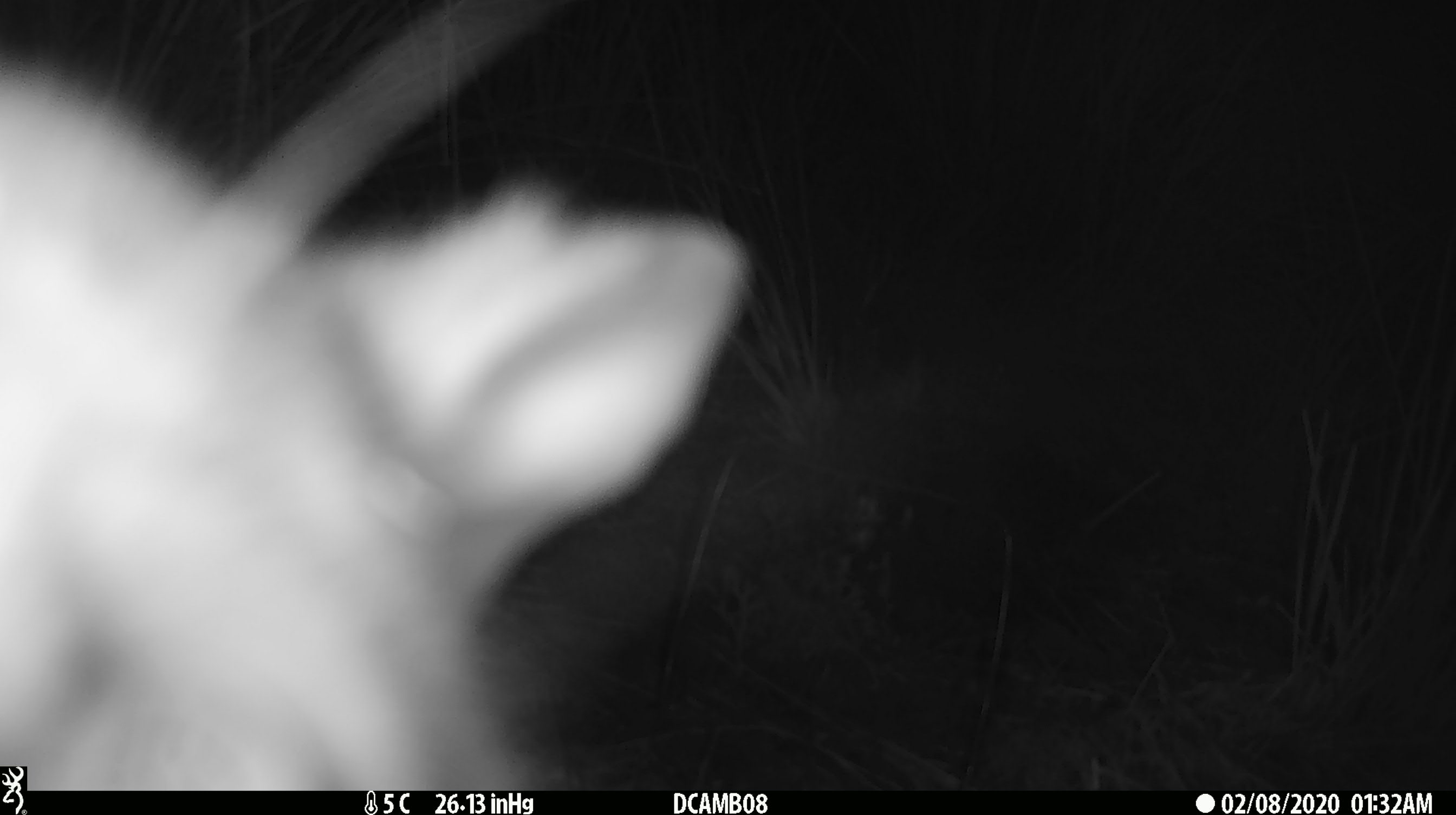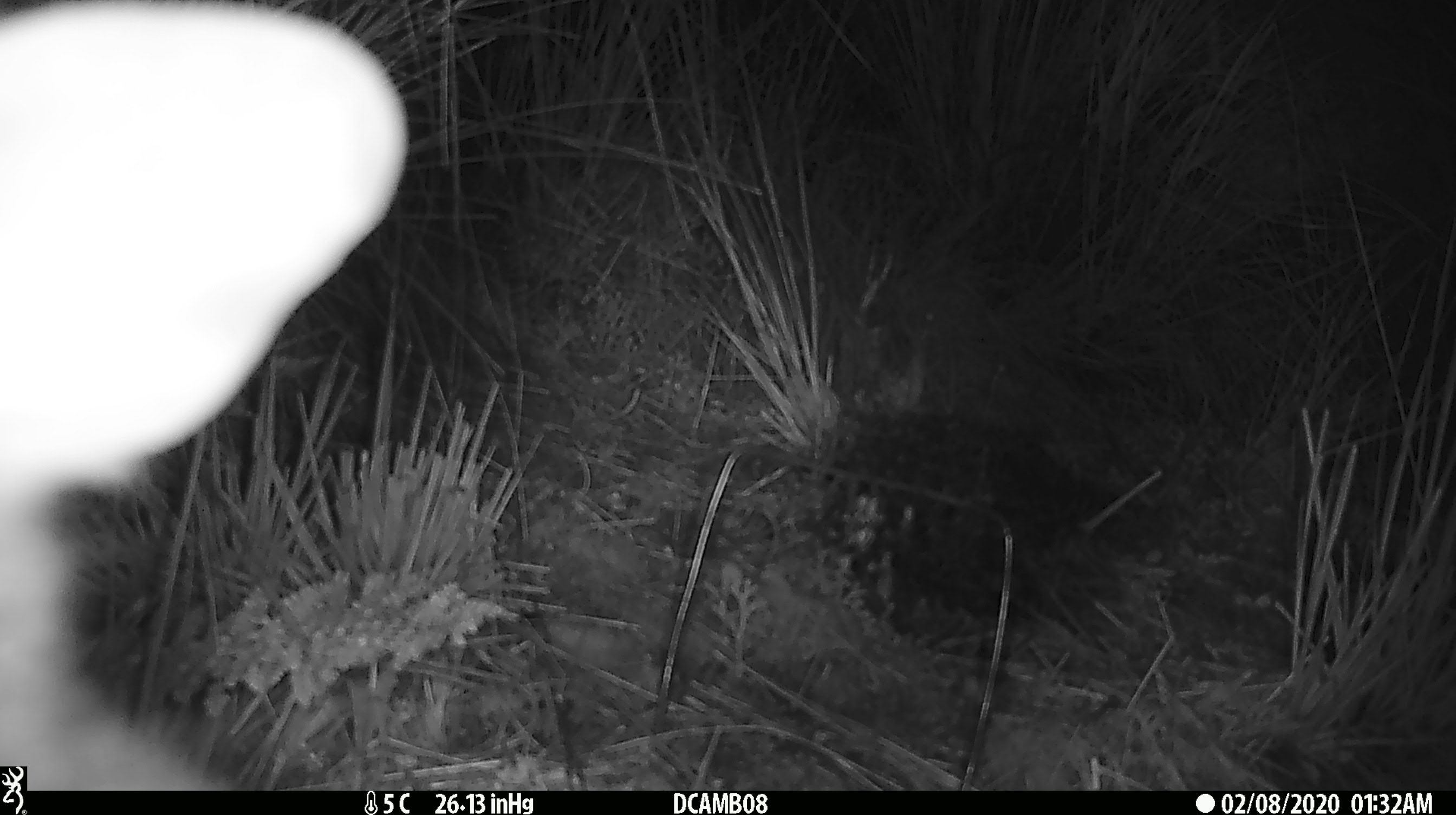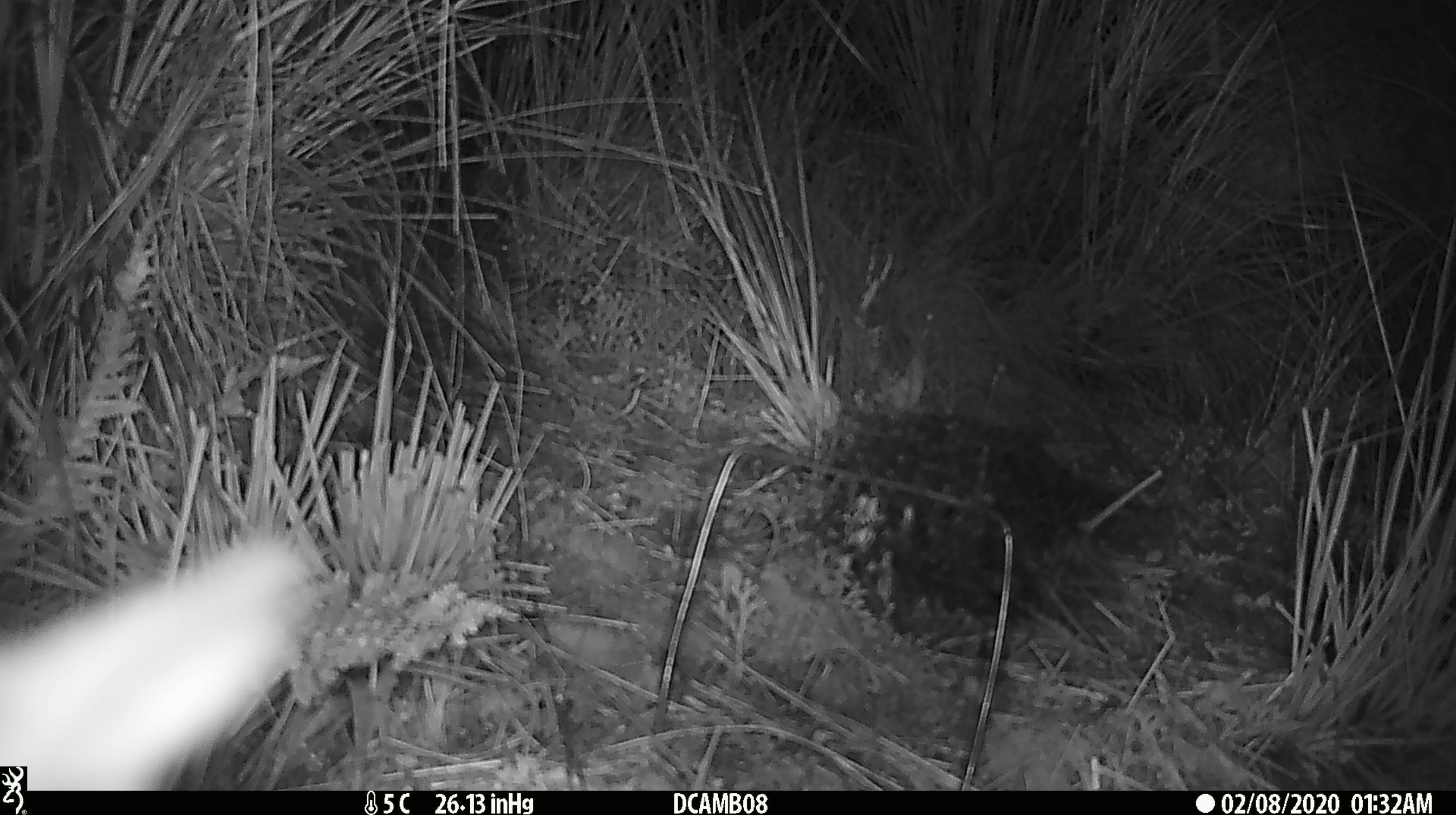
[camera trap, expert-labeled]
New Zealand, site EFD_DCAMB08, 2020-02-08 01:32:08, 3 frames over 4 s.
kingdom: Animalia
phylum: Chordata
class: Mammalia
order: Diprotodontia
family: Phalangeridae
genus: Trichosurus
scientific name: Trichosurus vulpecula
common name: common brushtail possum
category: possum